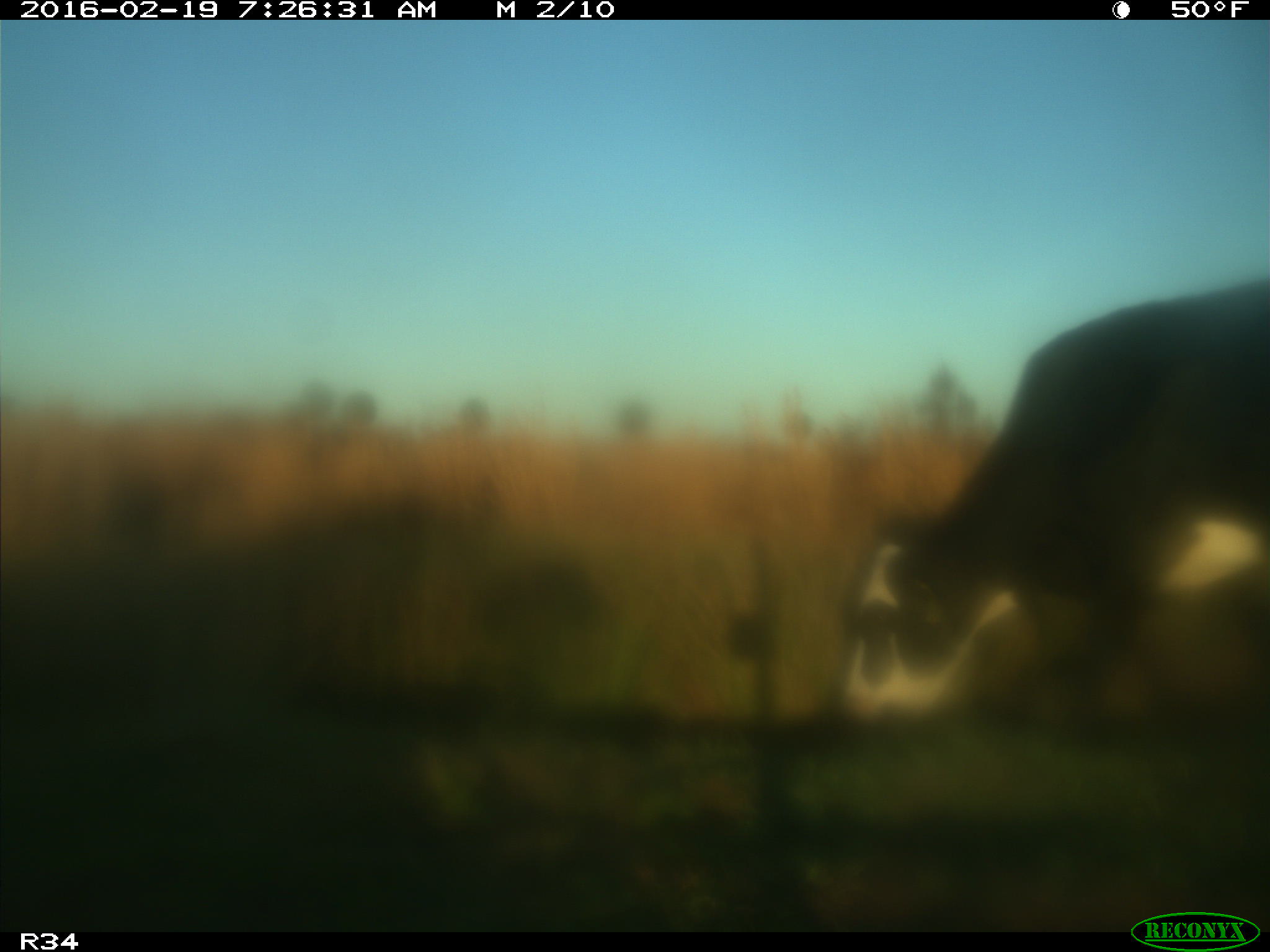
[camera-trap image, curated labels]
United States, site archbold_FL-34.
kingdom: Animalia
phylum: Chordata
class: Mammalia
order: Artiodactyla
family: Bovidae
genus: Bos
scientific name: Bos taurus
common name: domestic cow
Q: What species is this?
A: Bos taurus (domestic cow).